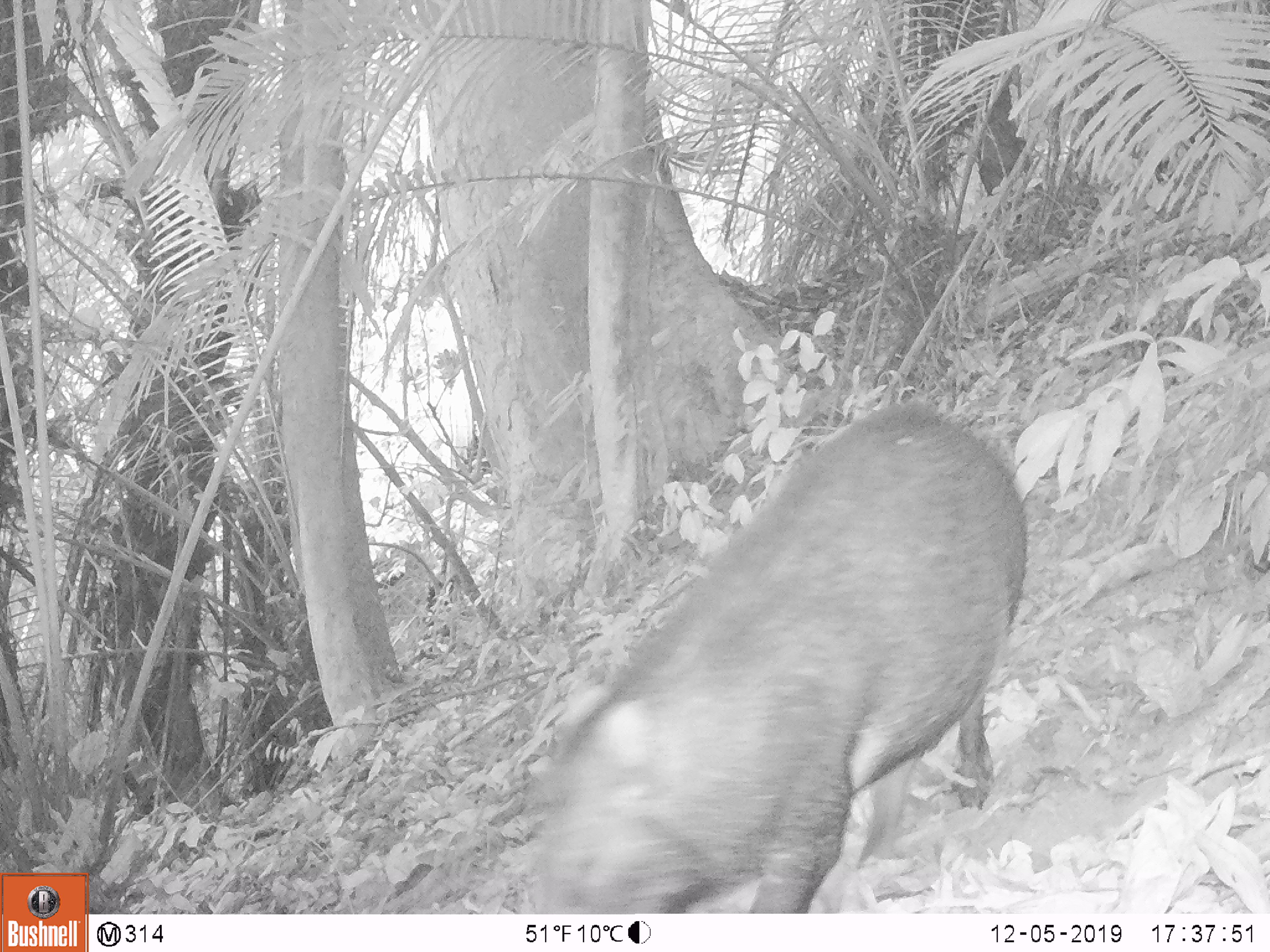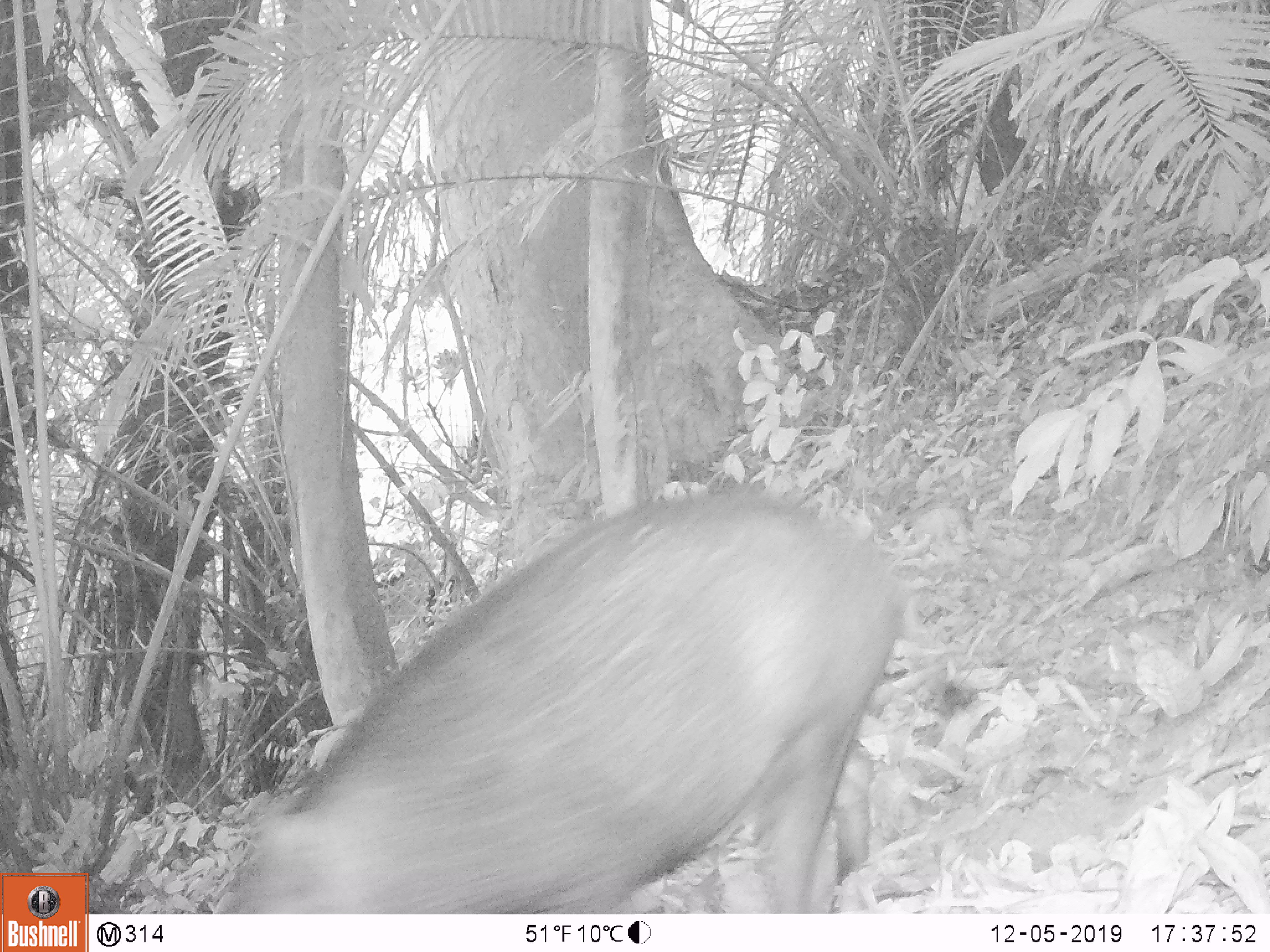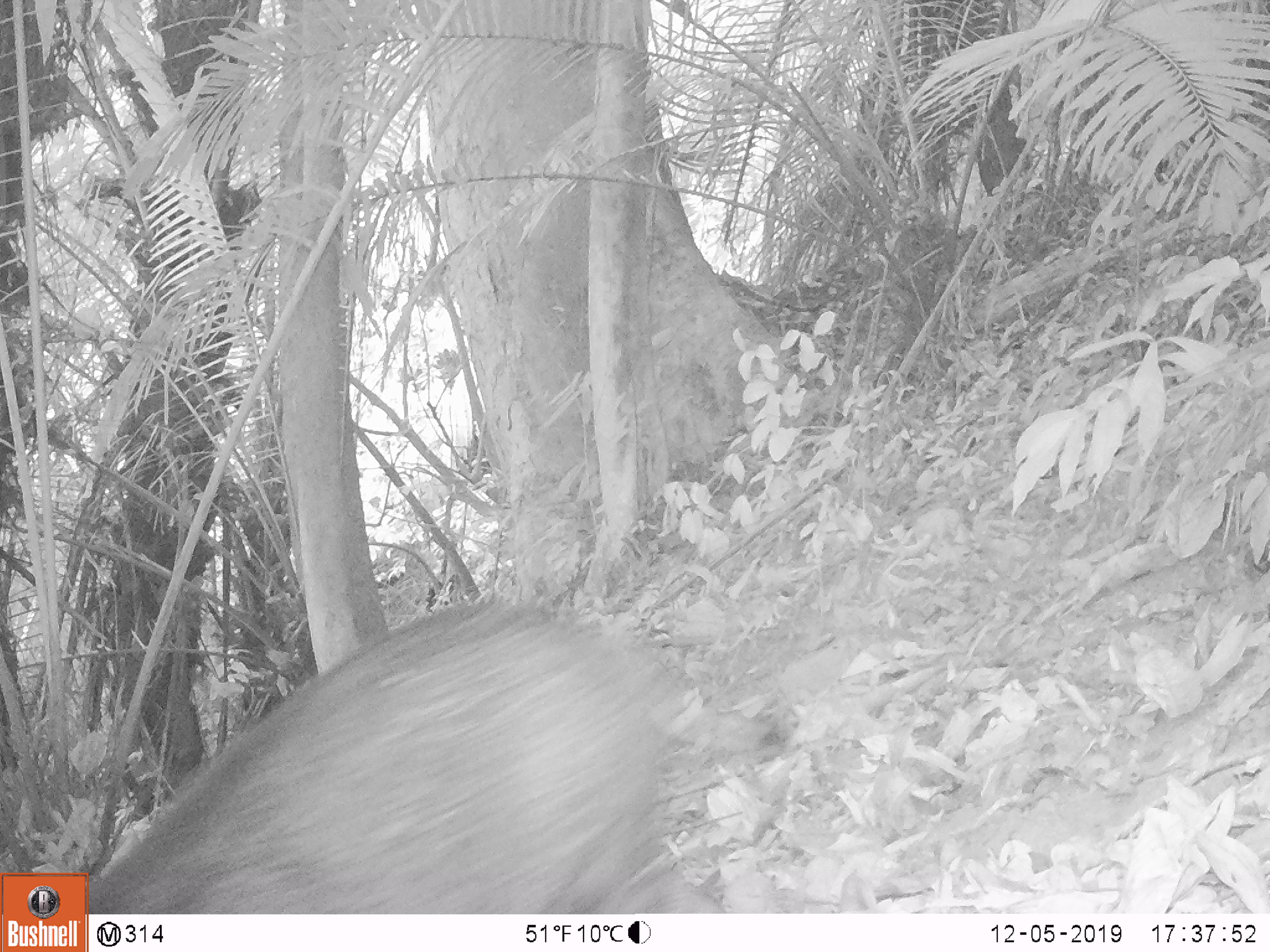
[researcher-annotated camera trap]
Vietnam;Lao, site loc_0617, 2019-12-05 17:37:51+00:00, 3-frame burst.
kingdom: Animalia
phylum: Chordata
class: Mammalia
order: Artiodactyla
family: Suidae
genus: Sus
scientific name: Sus scrofa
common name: eurasian wild pig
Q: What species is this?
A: Eurasian wild pig (Sus scrofa).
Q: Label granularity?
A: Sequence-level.